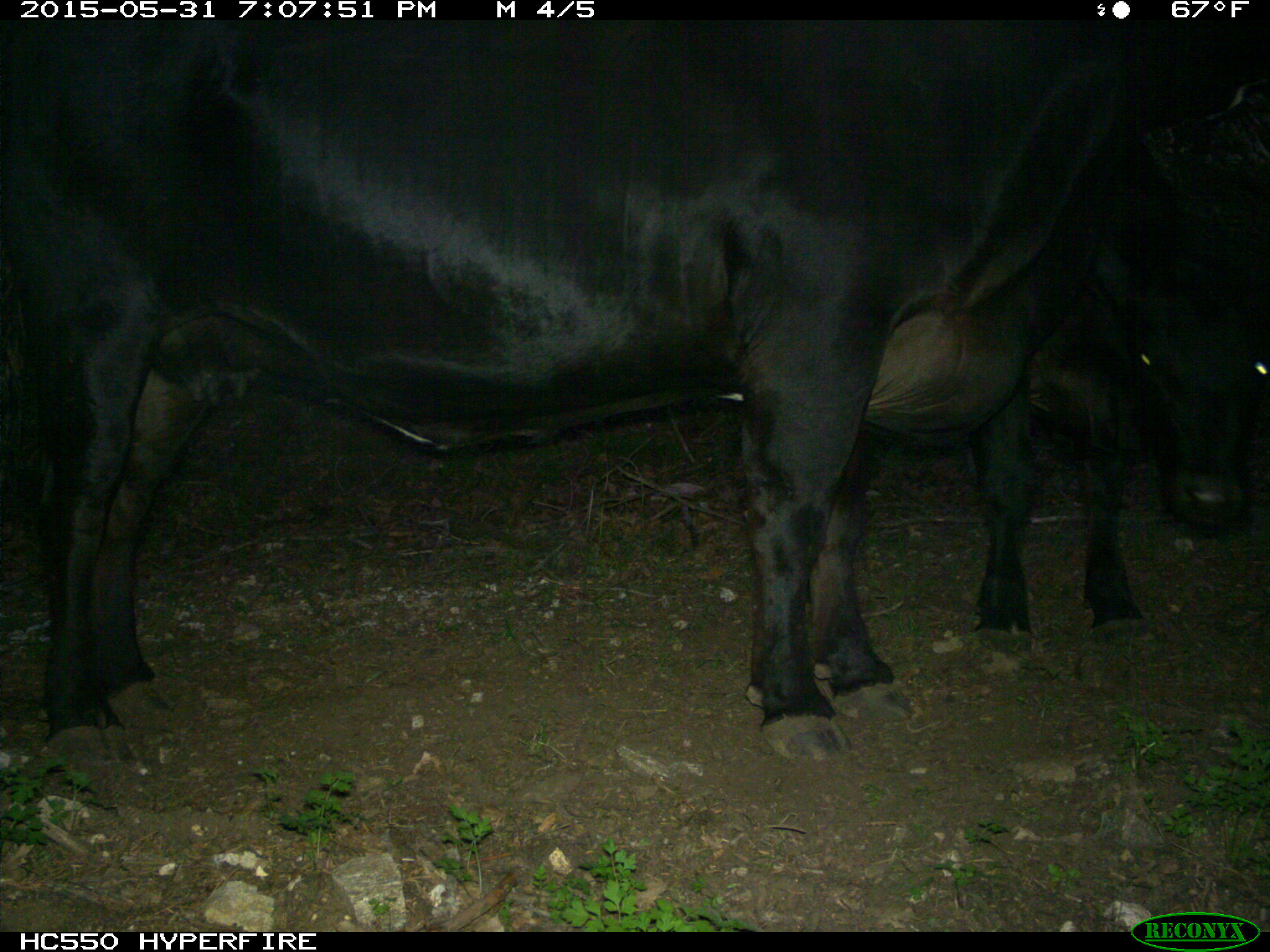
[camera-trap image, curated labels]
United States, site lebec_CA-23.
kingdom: Animalia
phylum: Chordata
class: Mammalia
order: Artiodactyla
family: Bovidae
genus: Bos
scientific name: Bos taurus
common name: domestic cow